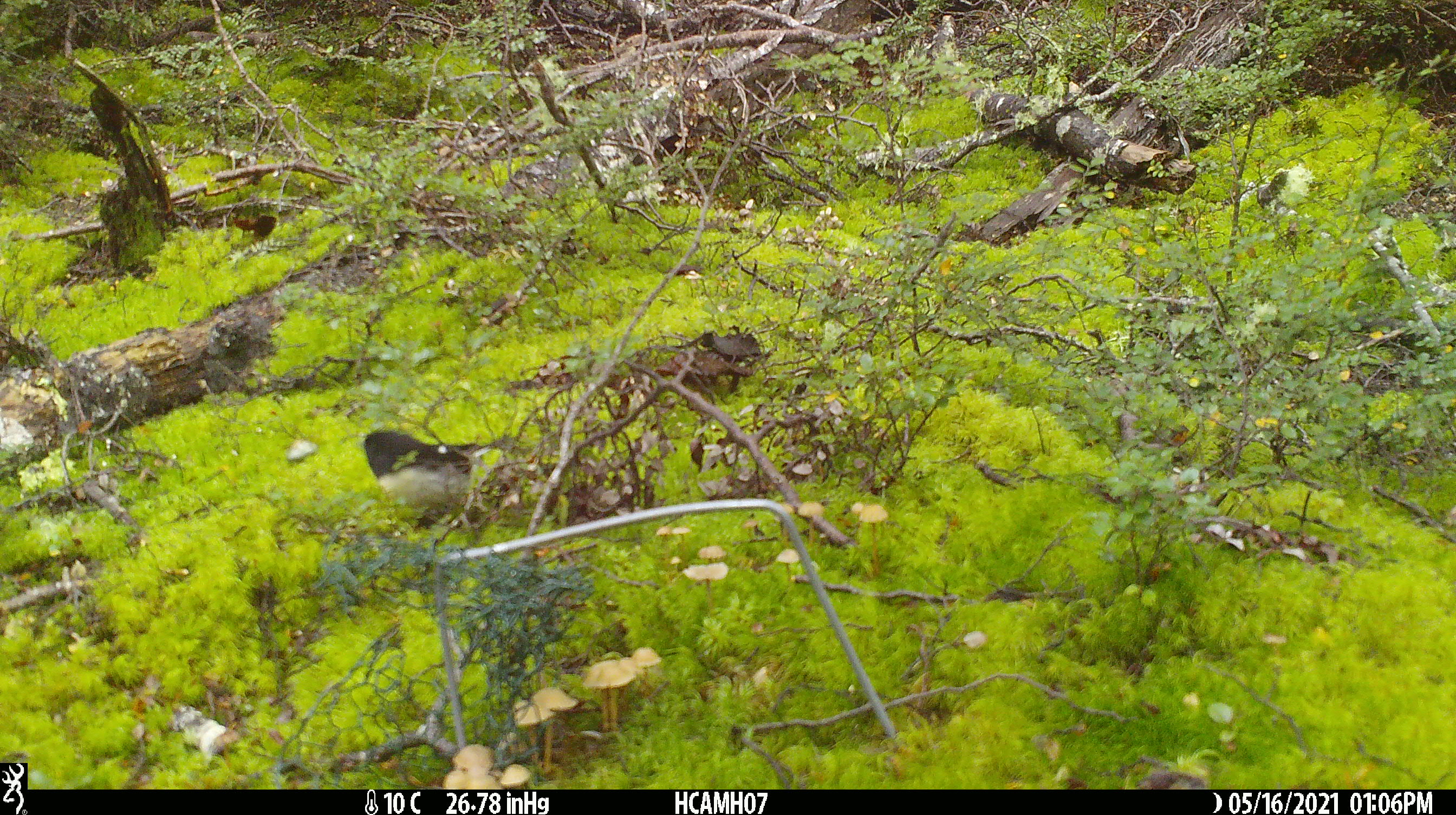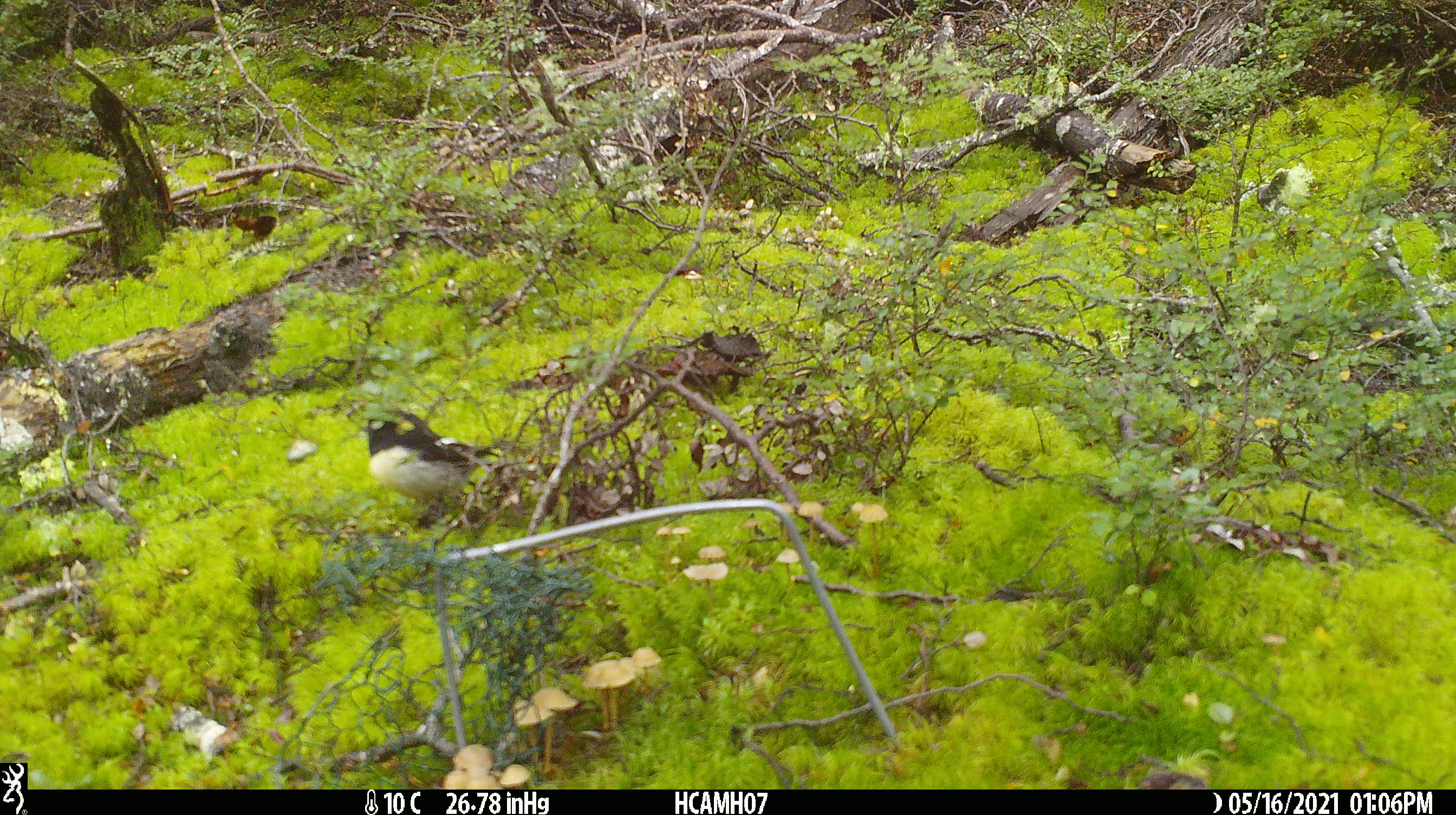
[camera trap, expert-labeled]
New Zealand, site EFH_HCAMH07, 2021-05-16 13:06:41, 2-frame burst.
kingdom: Animalia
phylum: Chordata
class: Aves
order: Passeriformes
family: Petroicidae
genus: Petroica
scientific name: Petroica macrocephala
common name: tomtit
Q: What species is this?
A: Tomtit (Petroica macrocephala).